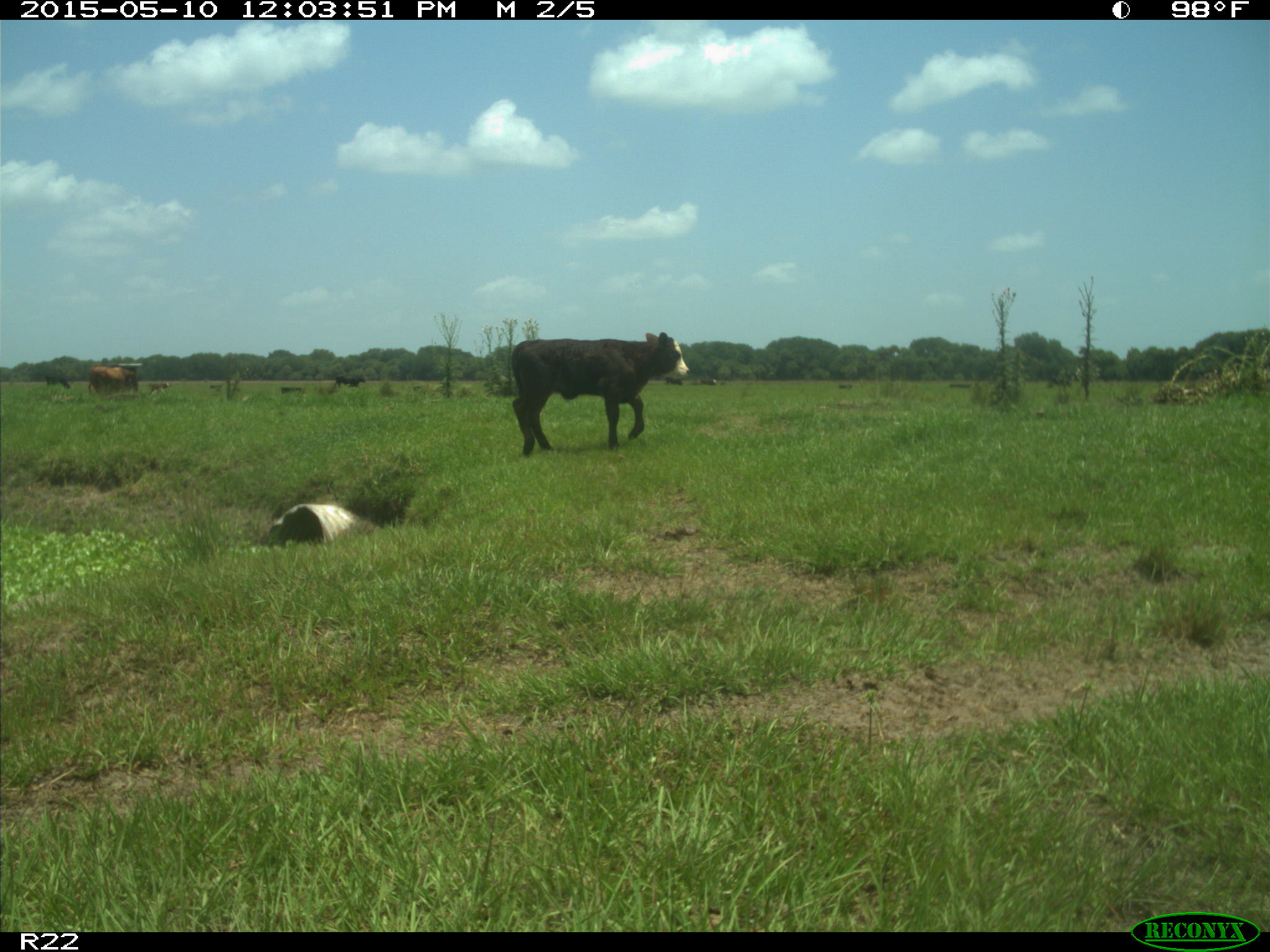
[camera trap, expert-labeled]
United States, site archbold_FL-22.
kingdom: Animalia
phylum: Chordata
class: Mammalia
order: Artiodactyla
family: Bovidae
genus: Bos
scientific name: Bos taurus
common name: domestic cow